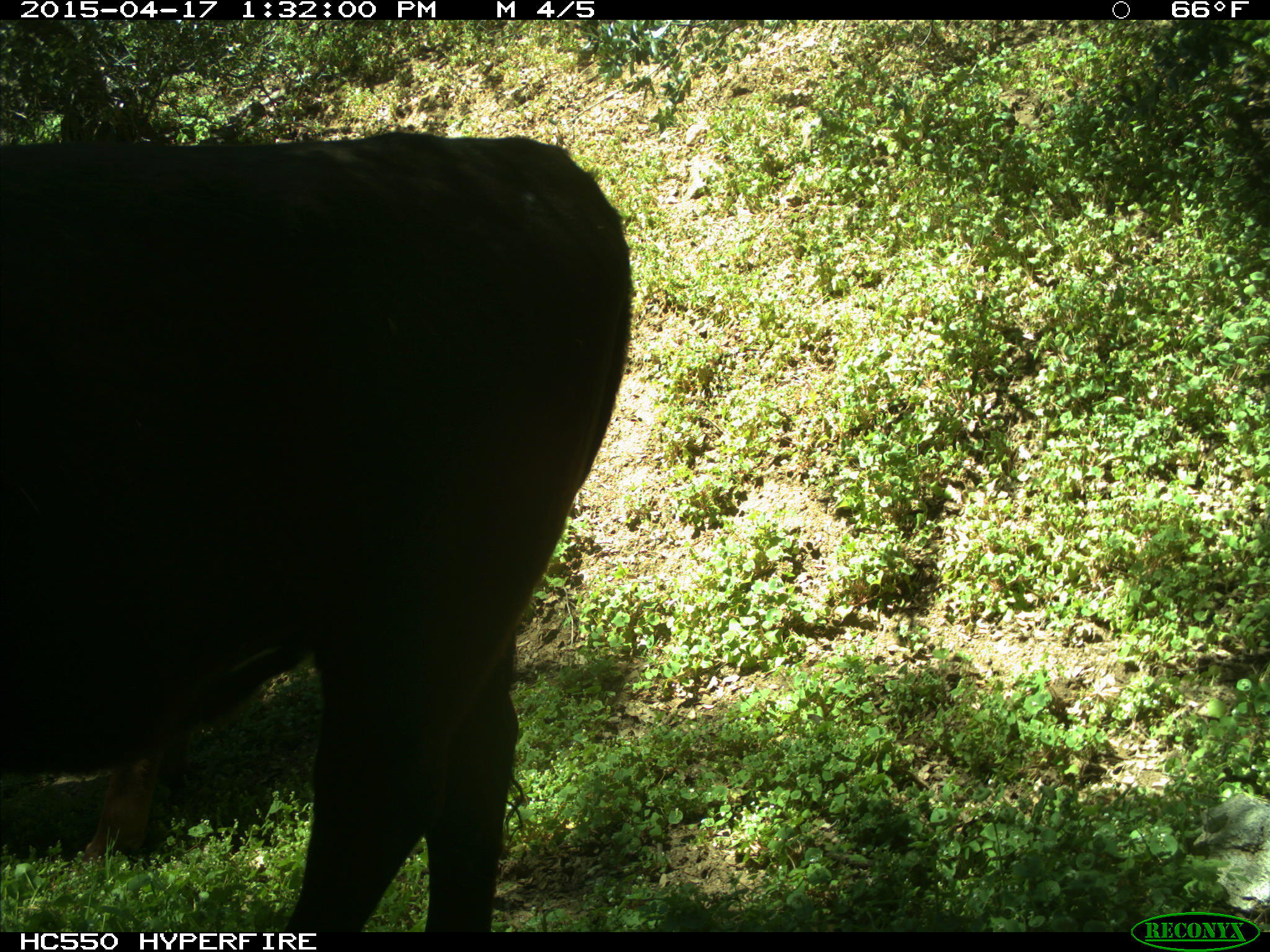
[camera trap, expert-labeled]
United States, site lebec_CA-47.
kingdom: Animalia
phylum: Chordata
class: Mammalia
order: Artiodactyla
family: Bovidae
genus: Bos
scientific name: Bos taurus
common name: domestic cow